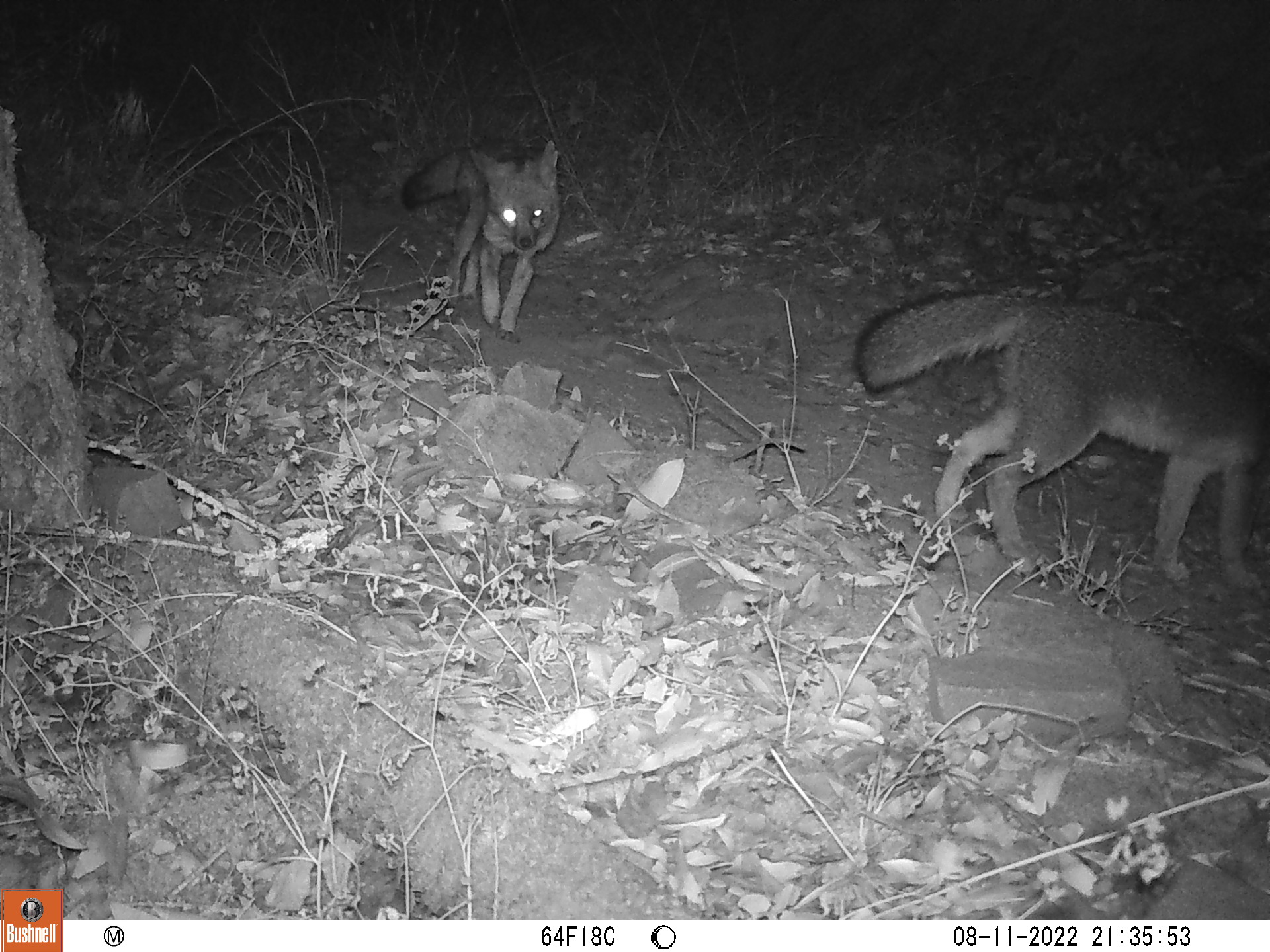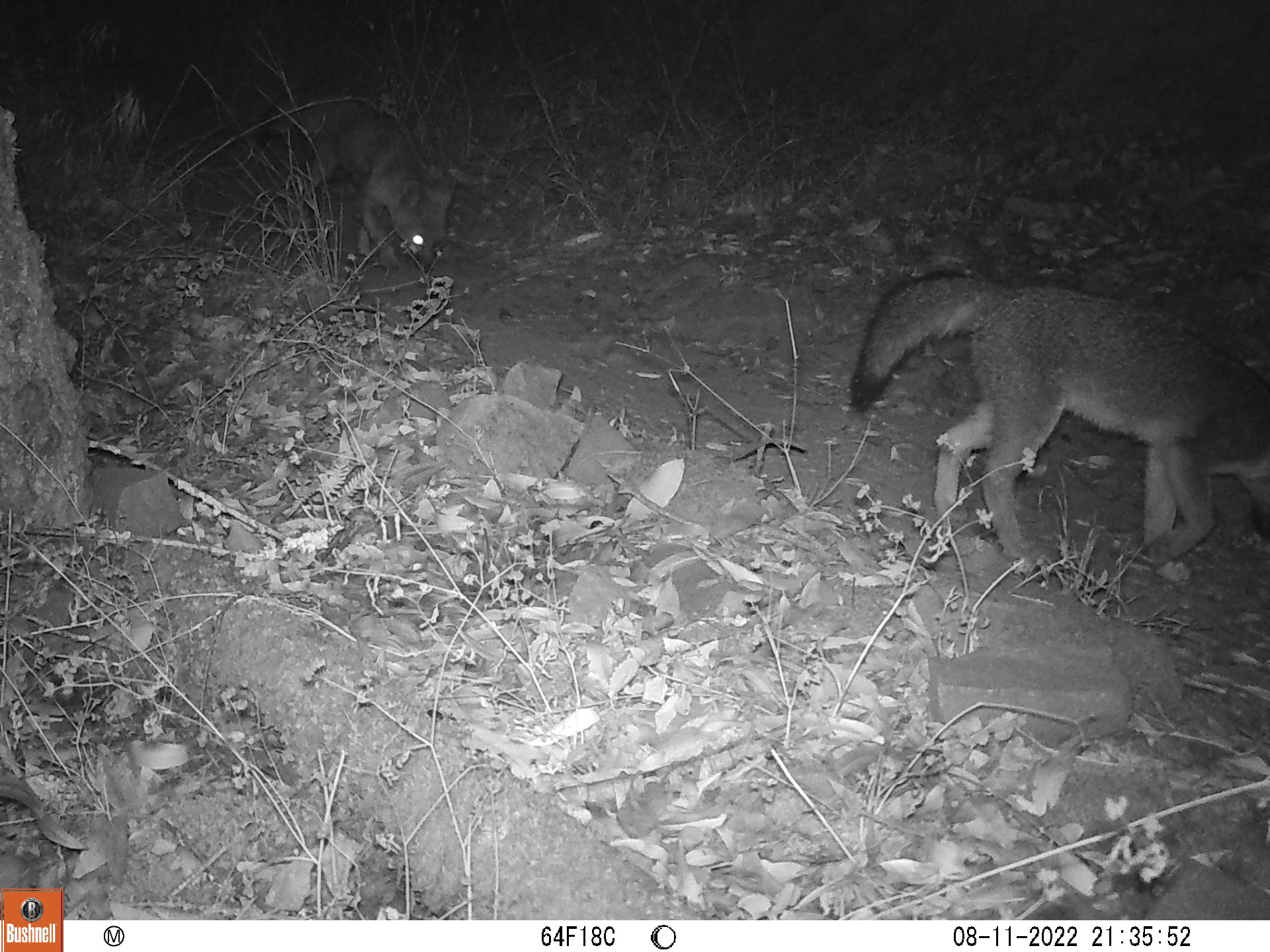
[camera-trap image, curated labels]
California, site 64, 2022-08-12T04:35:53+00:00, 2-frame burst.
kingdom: Animalia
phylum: Chordata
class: Mammalia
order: Carnivora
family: Canidae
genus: Urocyon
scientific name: Urocyon cinereoargenteus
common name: gray fox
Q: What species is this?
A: Gray fox (Urocyon cinereoargenteus).